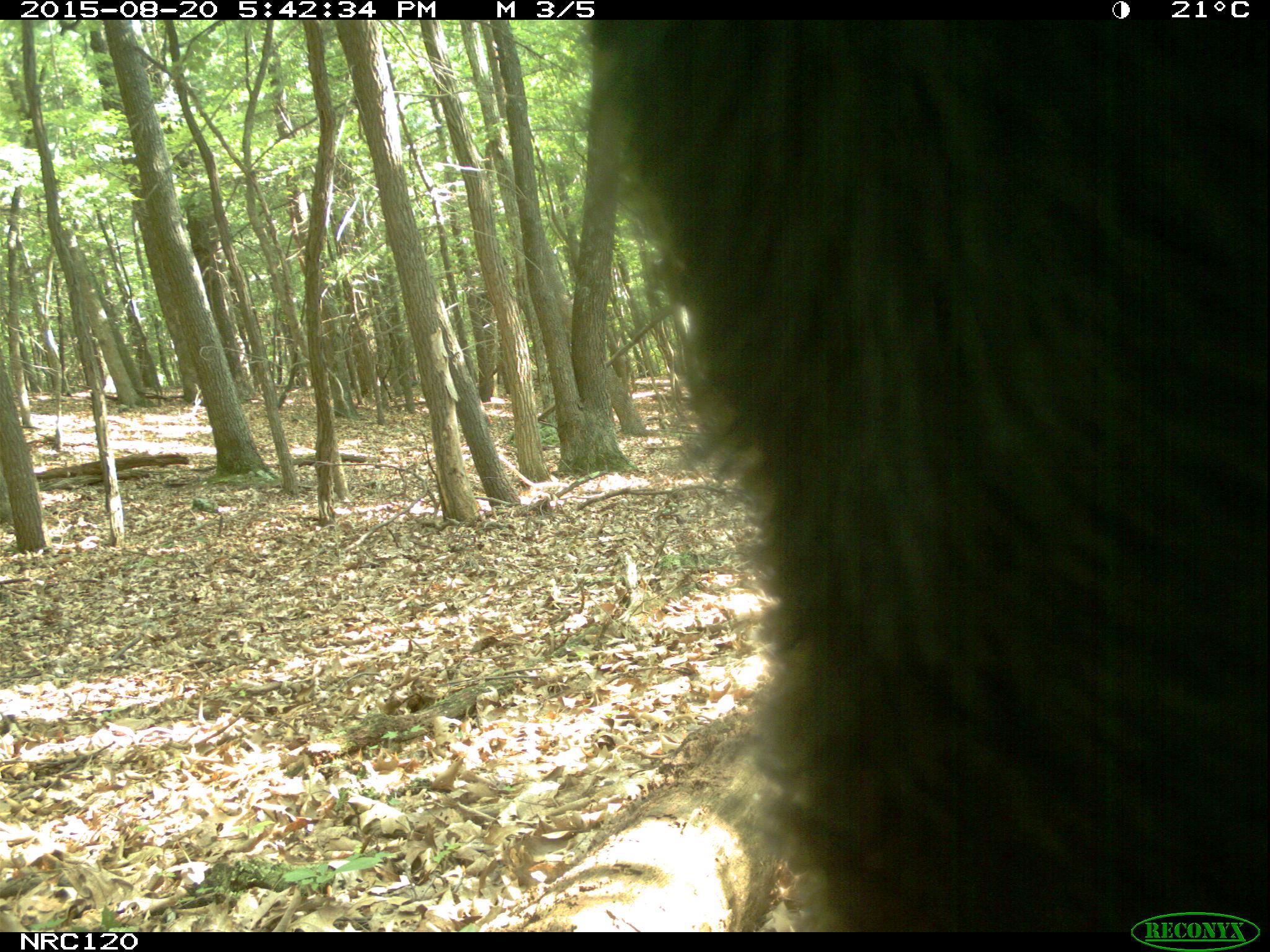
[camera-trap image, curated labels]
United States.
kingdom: Animalia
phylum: Chordata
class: Mammalia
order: Carnivora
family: Ursidae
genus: Ursus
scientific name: Ursus americanus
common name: american black bear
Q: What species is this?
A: American Black Bear (Ursus americanus).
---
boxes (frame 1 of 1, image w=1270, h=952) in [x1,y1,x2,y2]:
American Black Bear: [584,17,1266,922]